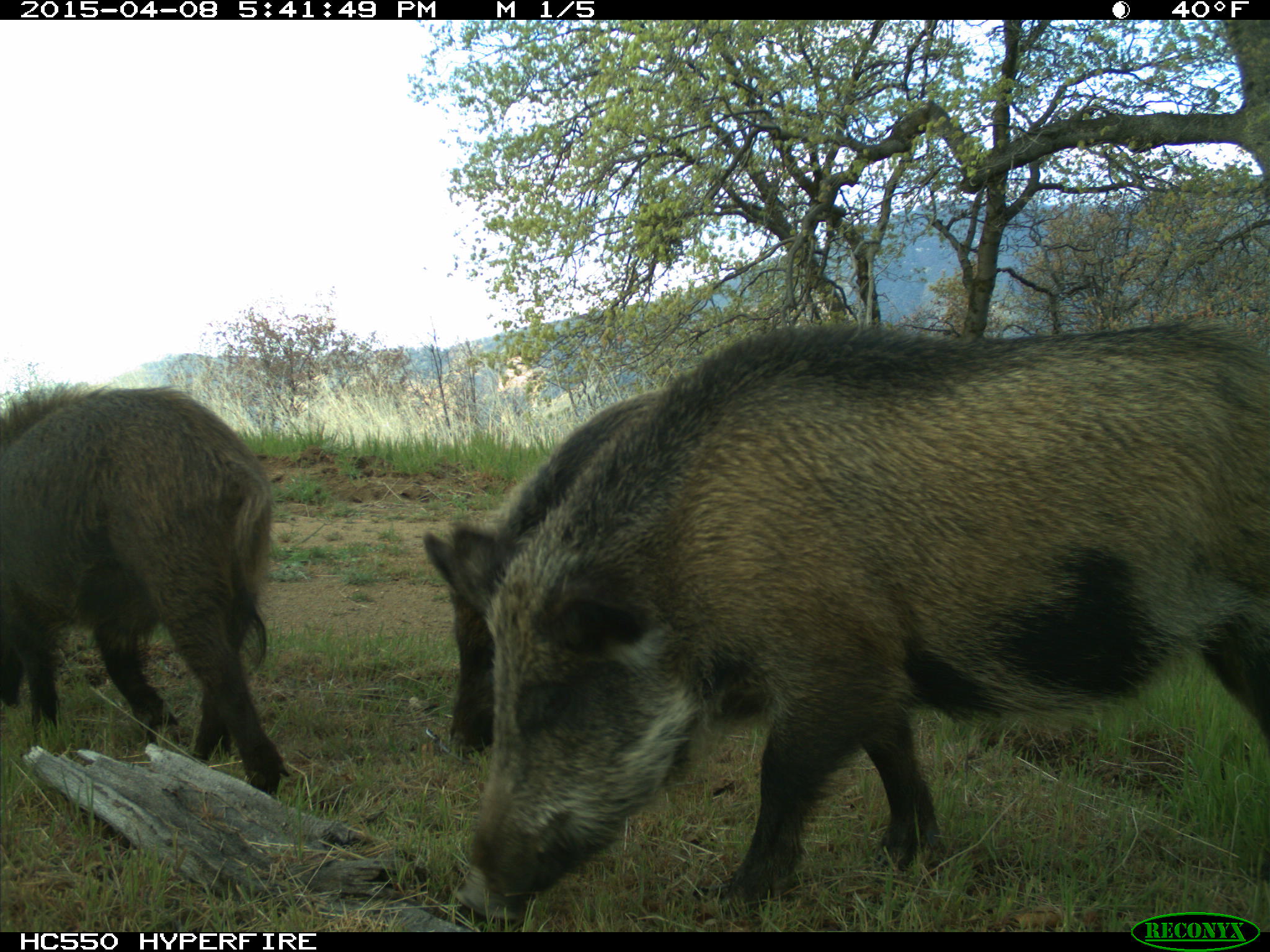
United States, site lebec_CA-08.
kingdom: Animalia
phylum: Chordata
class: Mammalia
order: Artiodactyla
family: Suidae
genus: Sus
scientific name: Sus scrofa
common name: wild boar